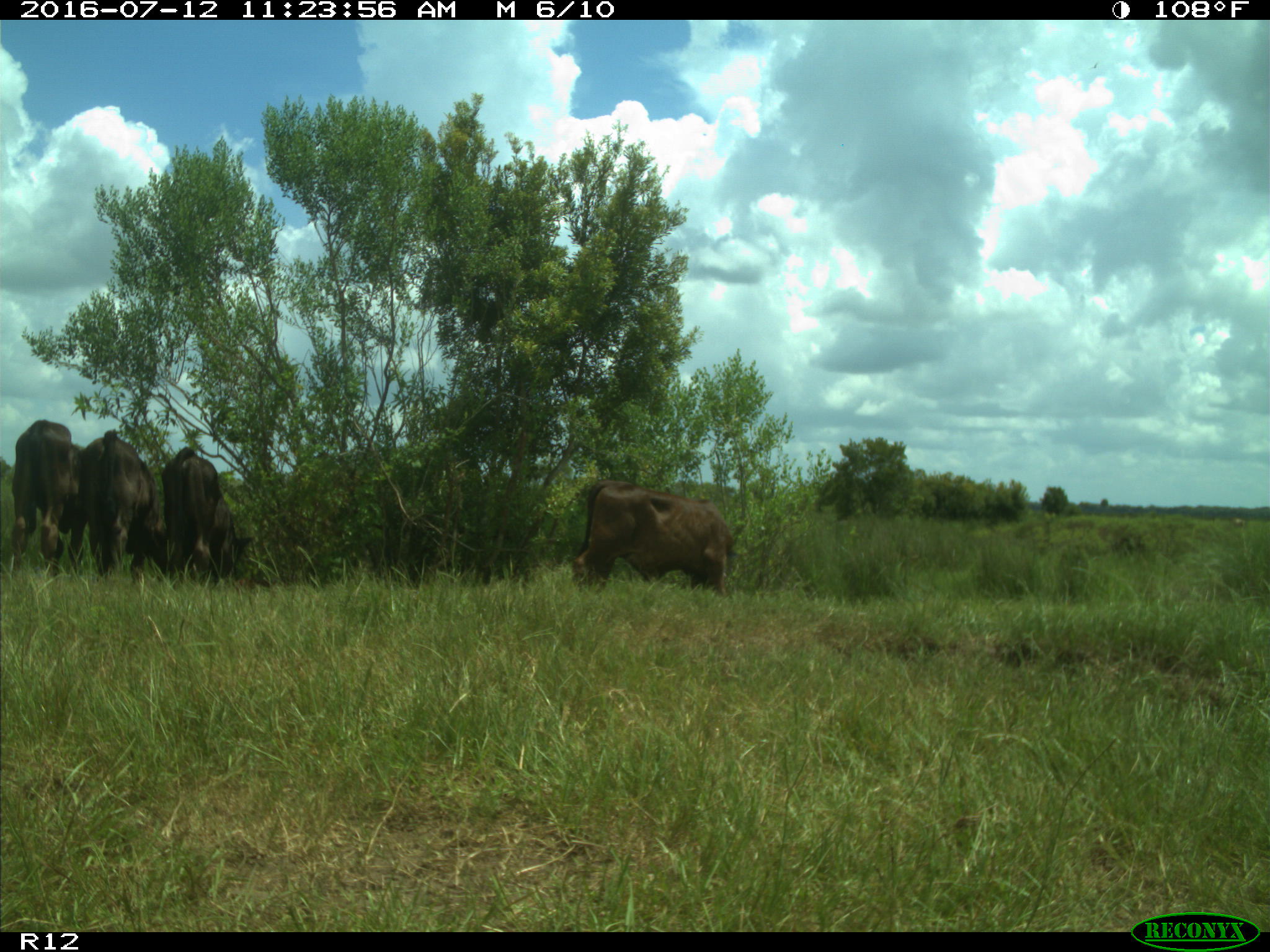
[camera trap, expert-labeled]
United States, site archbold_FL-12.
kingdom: Animalia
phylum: Chordata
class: Mammalia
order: Artiodactyla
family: Bovidae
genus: Bos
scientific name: Bos taurus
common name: domestic cow